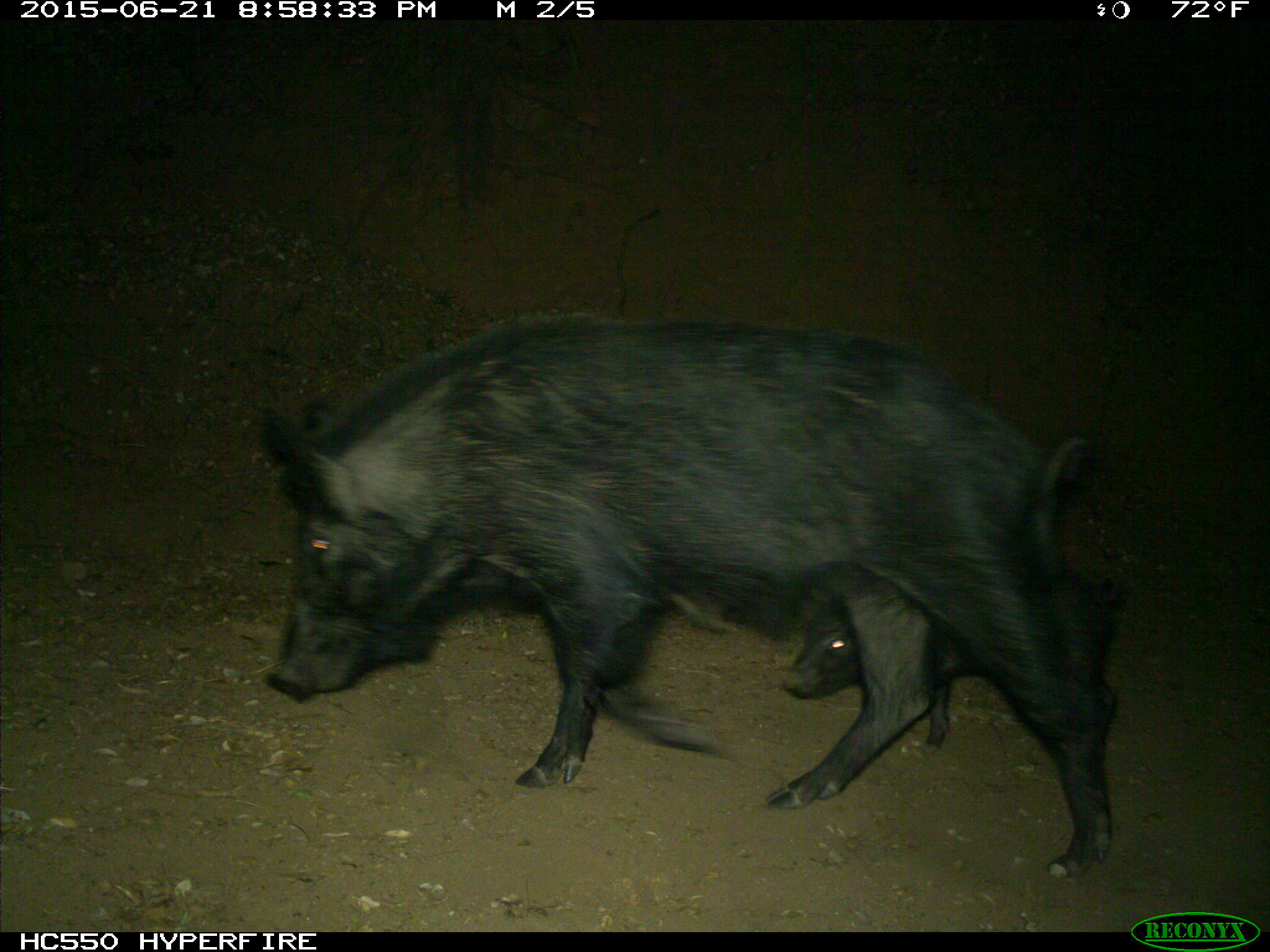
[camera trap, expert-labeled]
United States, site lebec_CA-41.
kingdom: Animalia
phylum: Chordata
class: Mammalia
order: Artiodactyla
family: Suidae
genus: Sus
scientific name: Sus scrofa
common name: wild boar